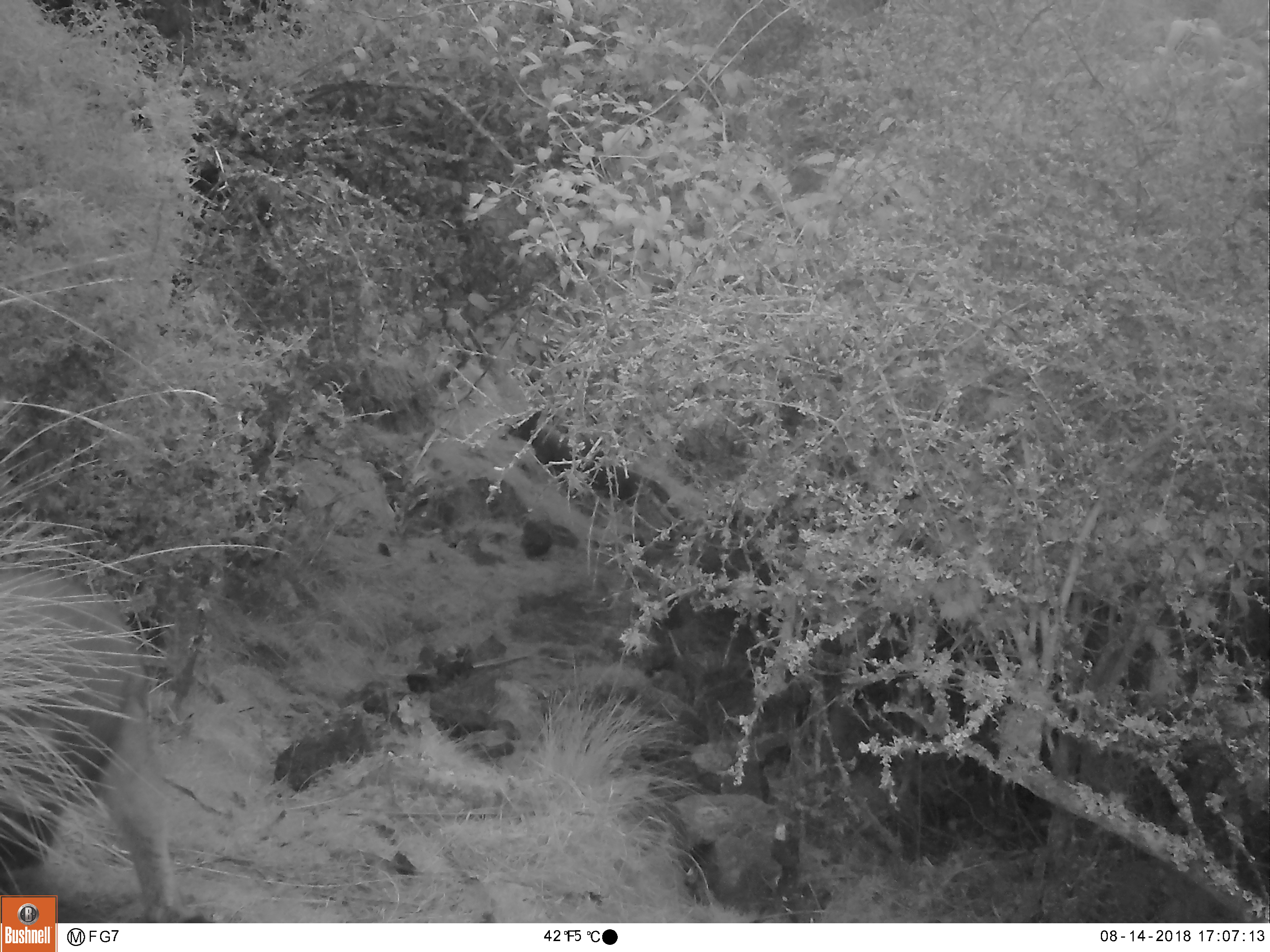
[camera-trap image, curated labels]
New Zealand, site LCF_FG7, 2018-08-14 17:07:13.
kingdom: Animalia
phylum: Chordata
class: Mammalia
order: Diprotodontia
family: Macropodidae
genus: Notamacropus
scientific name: Notamacropus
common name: wallaby